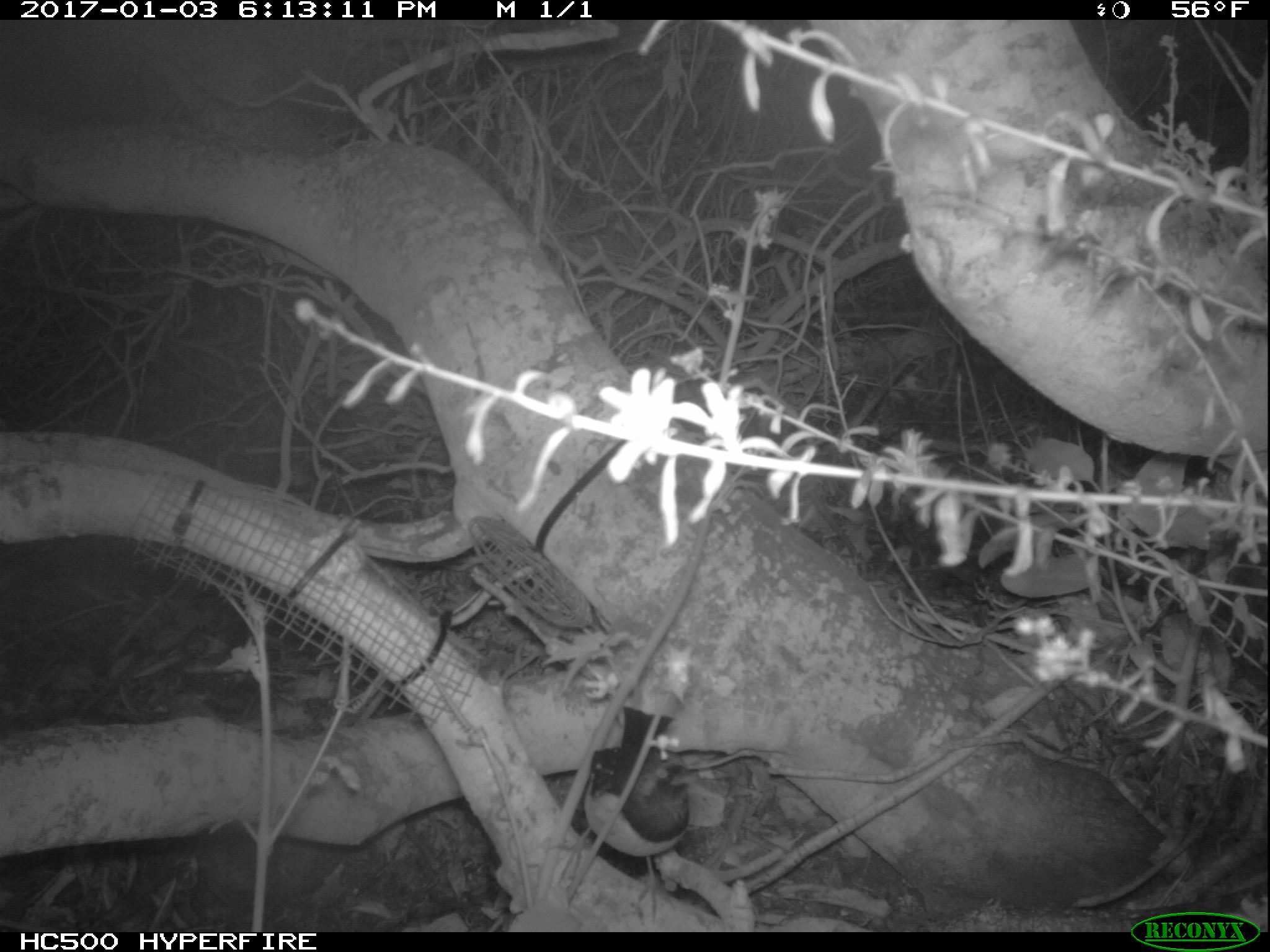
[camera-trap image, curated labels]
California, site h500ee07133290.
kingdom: Animalia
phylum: Chordata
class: Aves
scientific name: Aves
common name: bird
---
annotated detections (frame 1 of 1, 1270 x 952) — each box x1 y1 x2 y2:
bird: 582 707 690 922